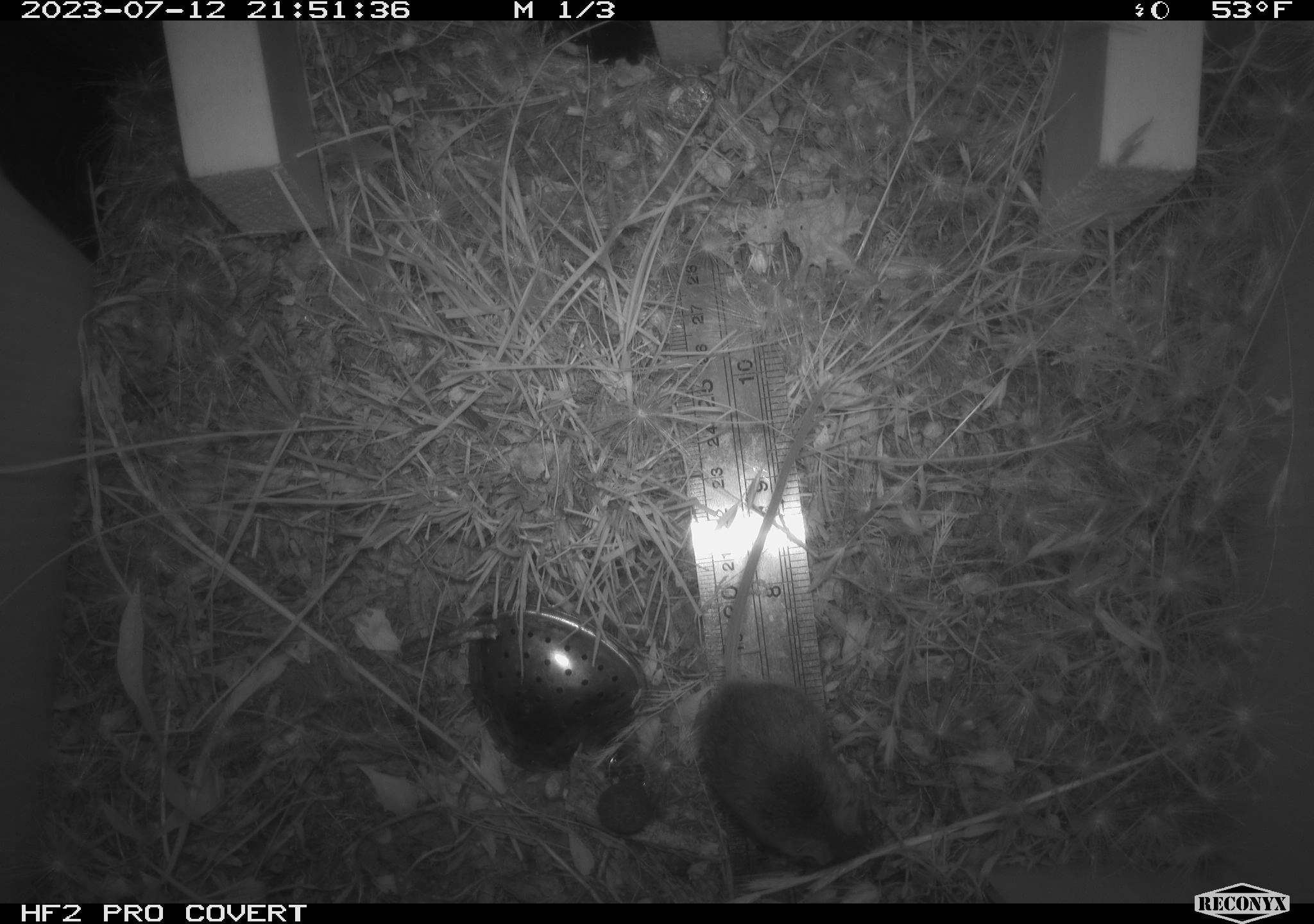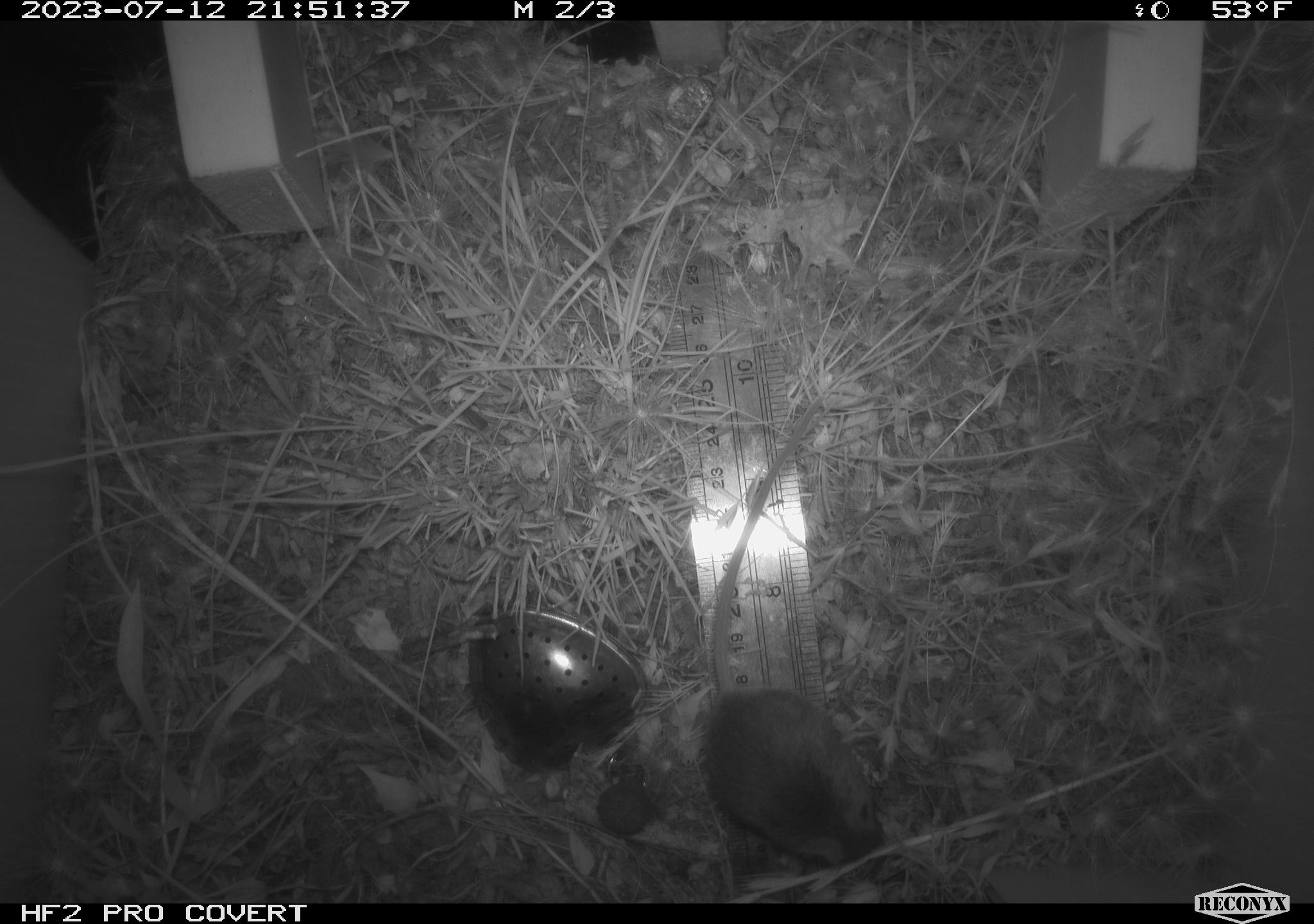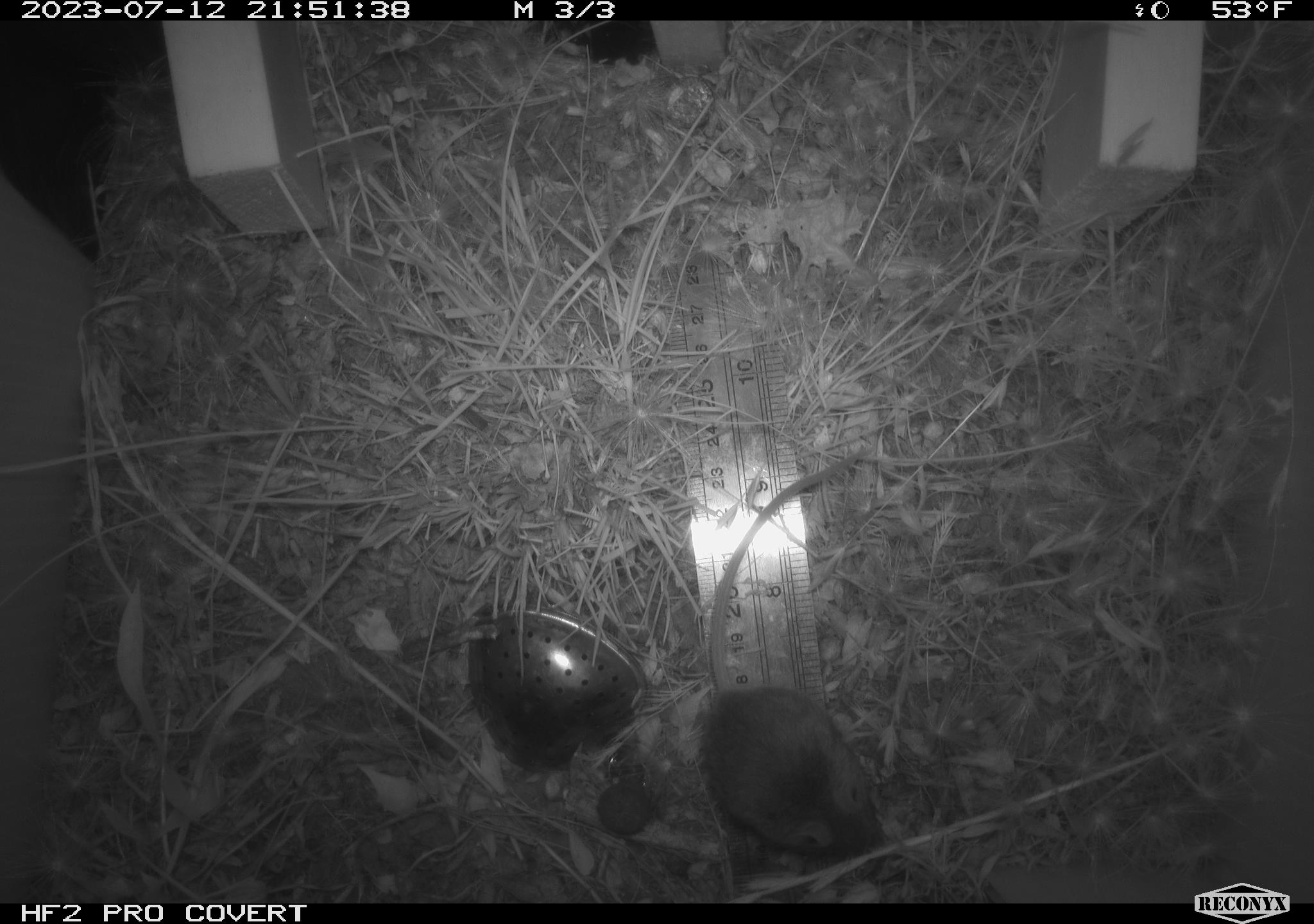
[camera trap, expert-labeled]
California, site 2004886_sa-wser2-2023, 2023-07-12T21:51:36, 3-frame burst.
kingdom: Animalia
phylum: Chordata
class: Mammalia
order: Rodentia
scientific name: Rodentia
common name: mouse species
Mouse species (Rodentia).